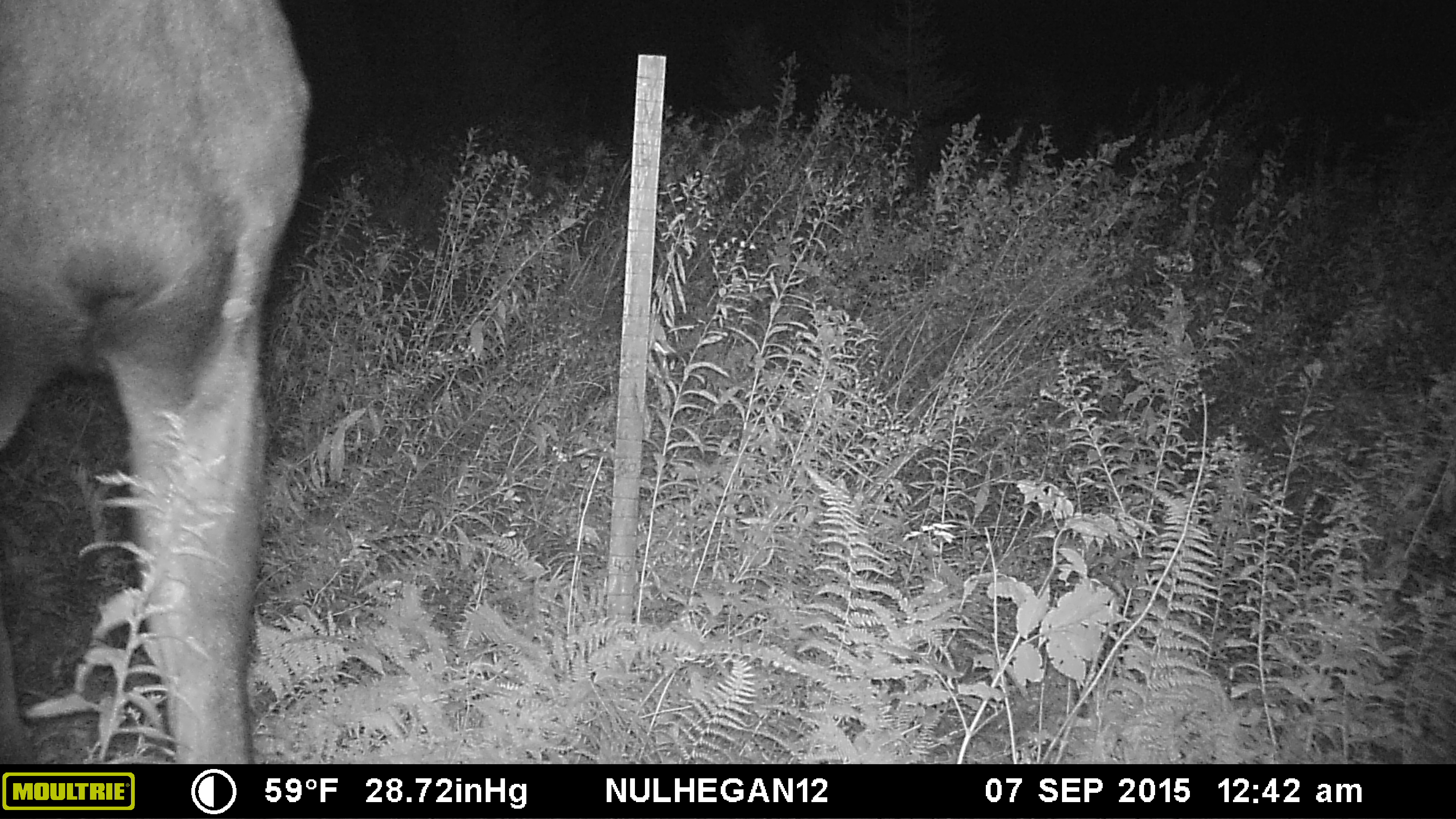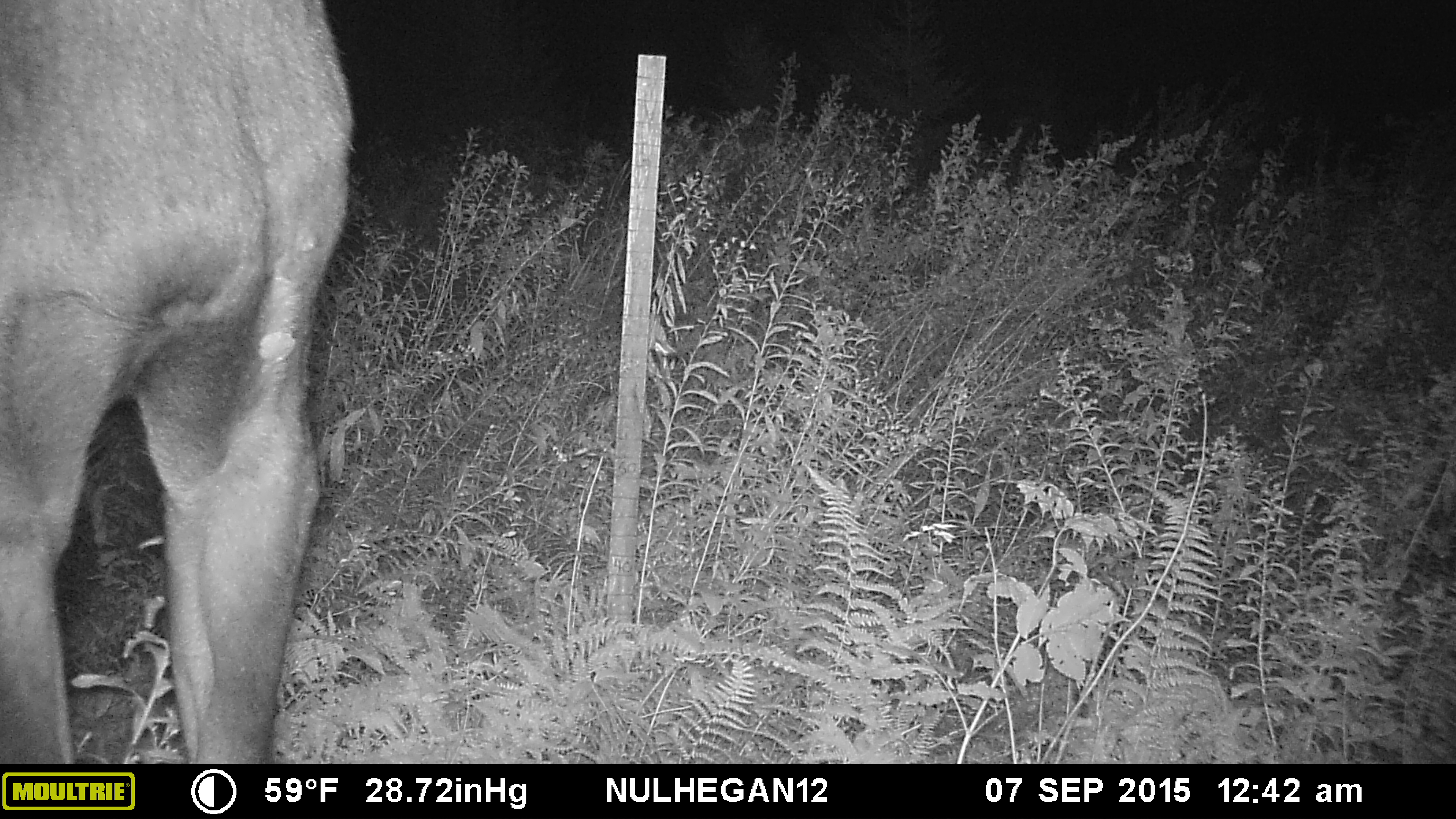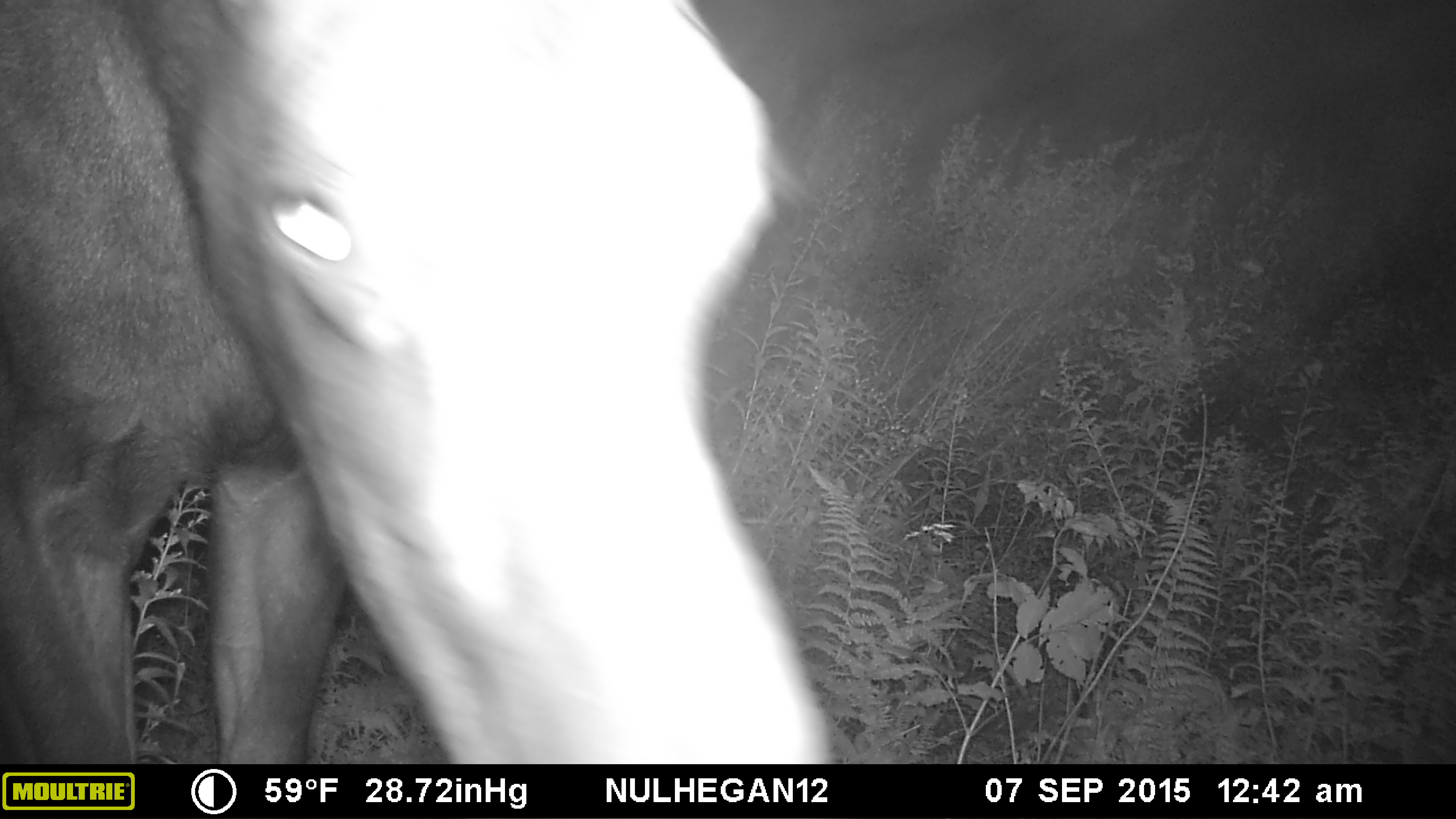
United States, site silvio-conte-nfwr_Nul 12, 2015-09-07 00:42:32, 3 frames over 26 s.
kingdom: Animalia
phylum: Chordata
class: Mammalia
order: Artiodactyla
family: Cervidae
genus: Alces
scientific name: Alces alces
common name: moose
Moose (Alces alces).